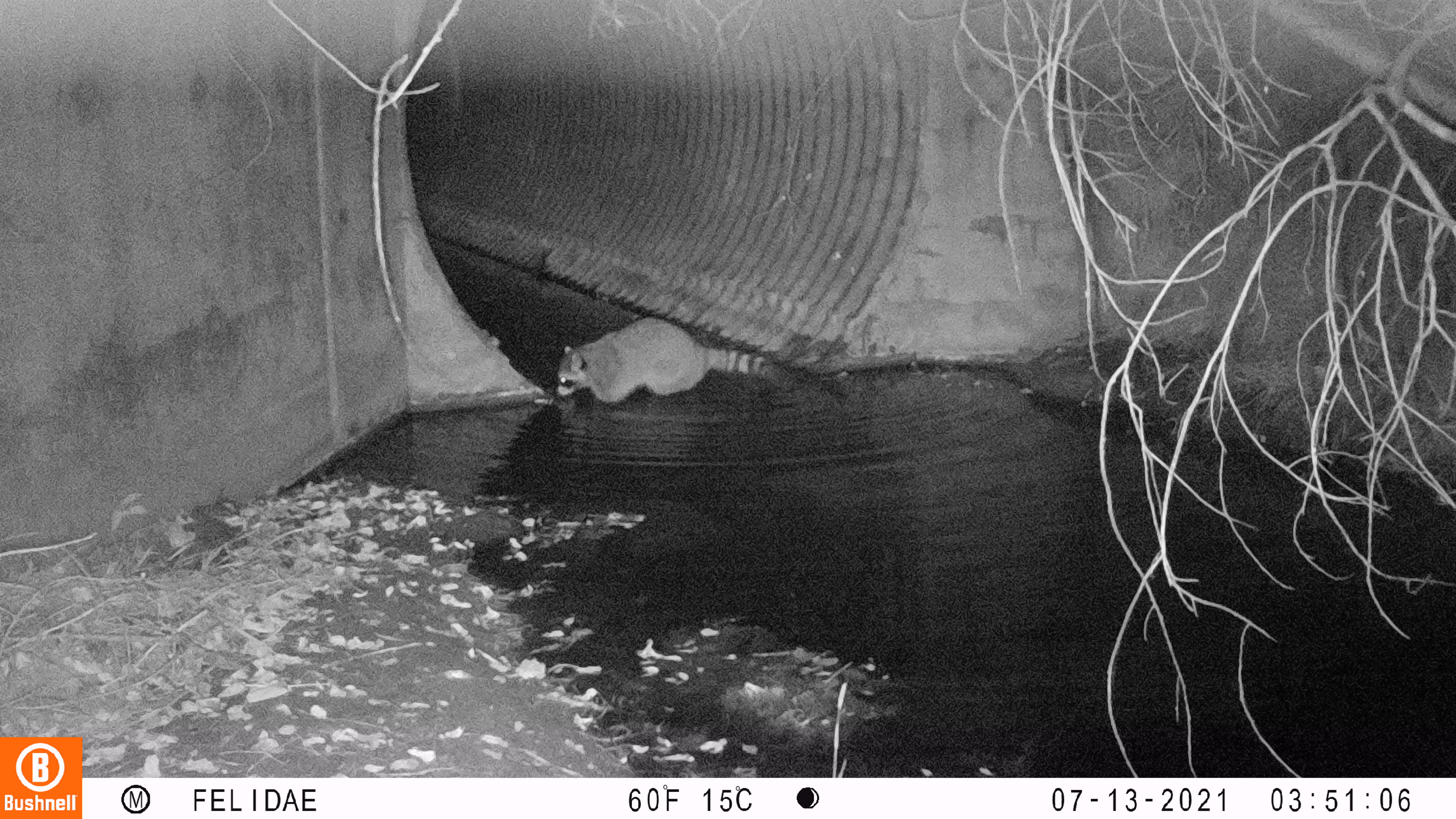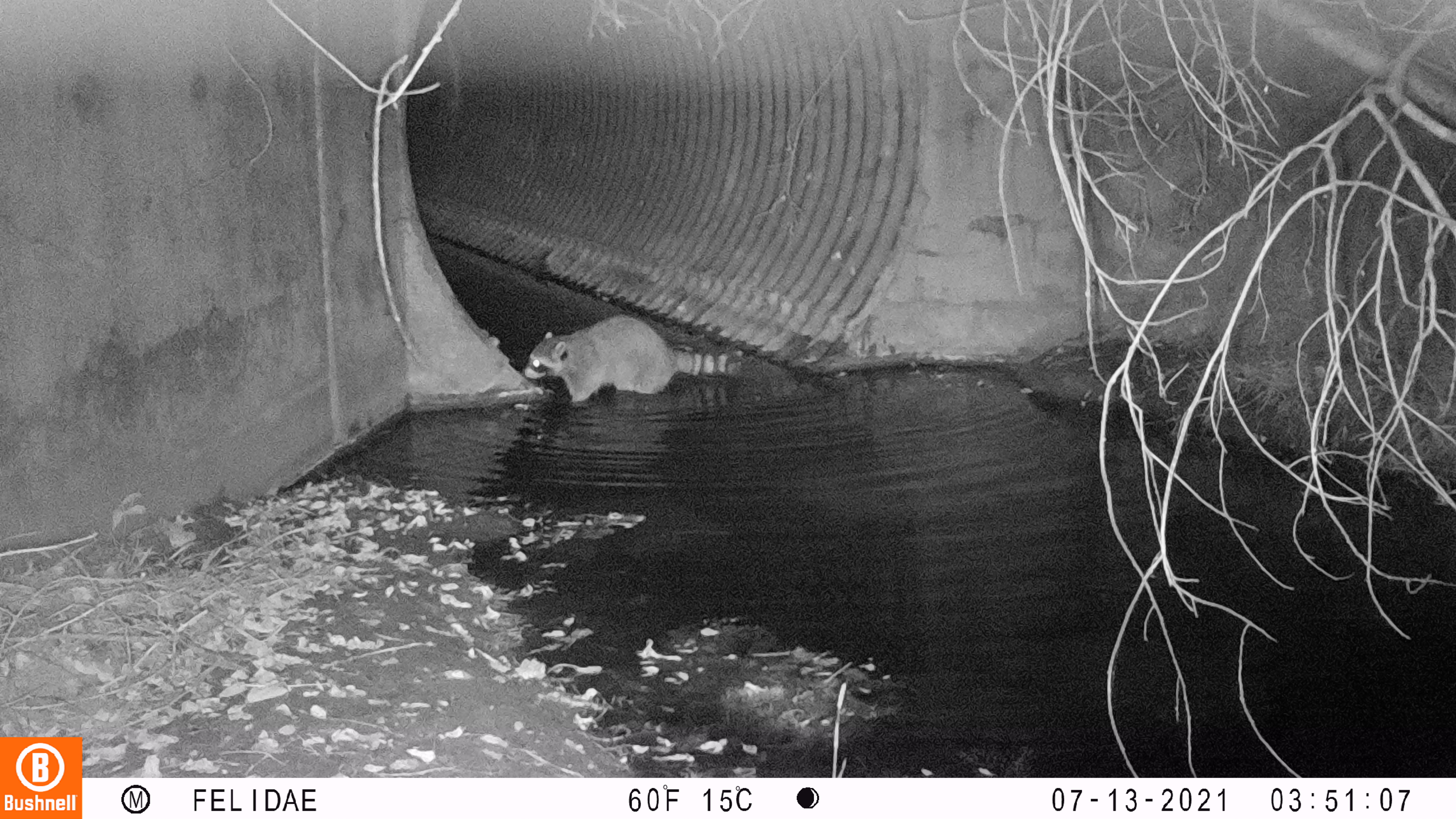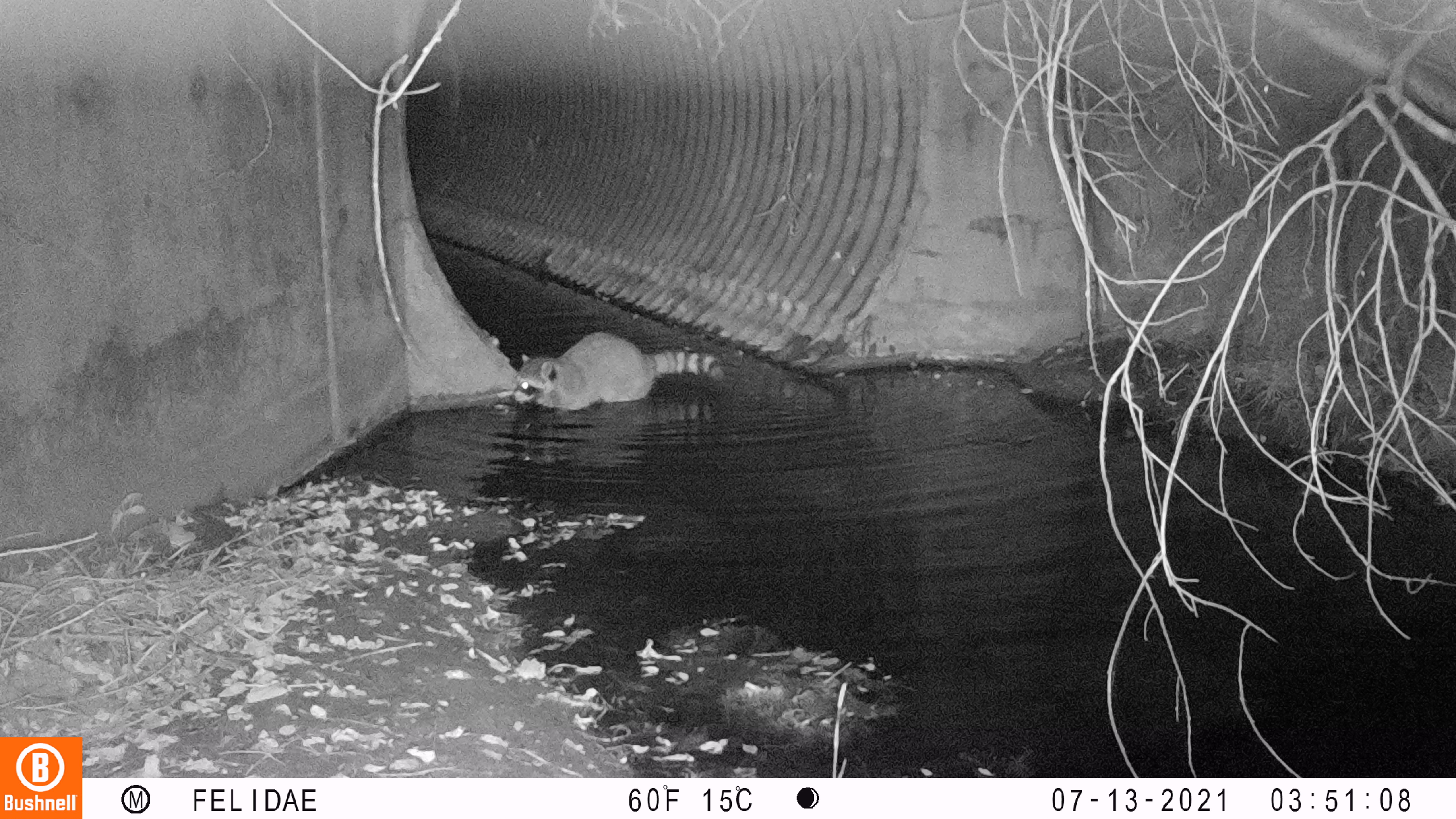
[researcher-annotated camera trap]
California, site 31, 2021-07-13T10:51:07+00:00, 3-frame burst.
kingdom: Animalia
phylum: Chordata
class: Mammalia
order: Carnivora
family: Procyonidae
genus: Procyon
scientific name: Procyon lotor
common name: raccoon